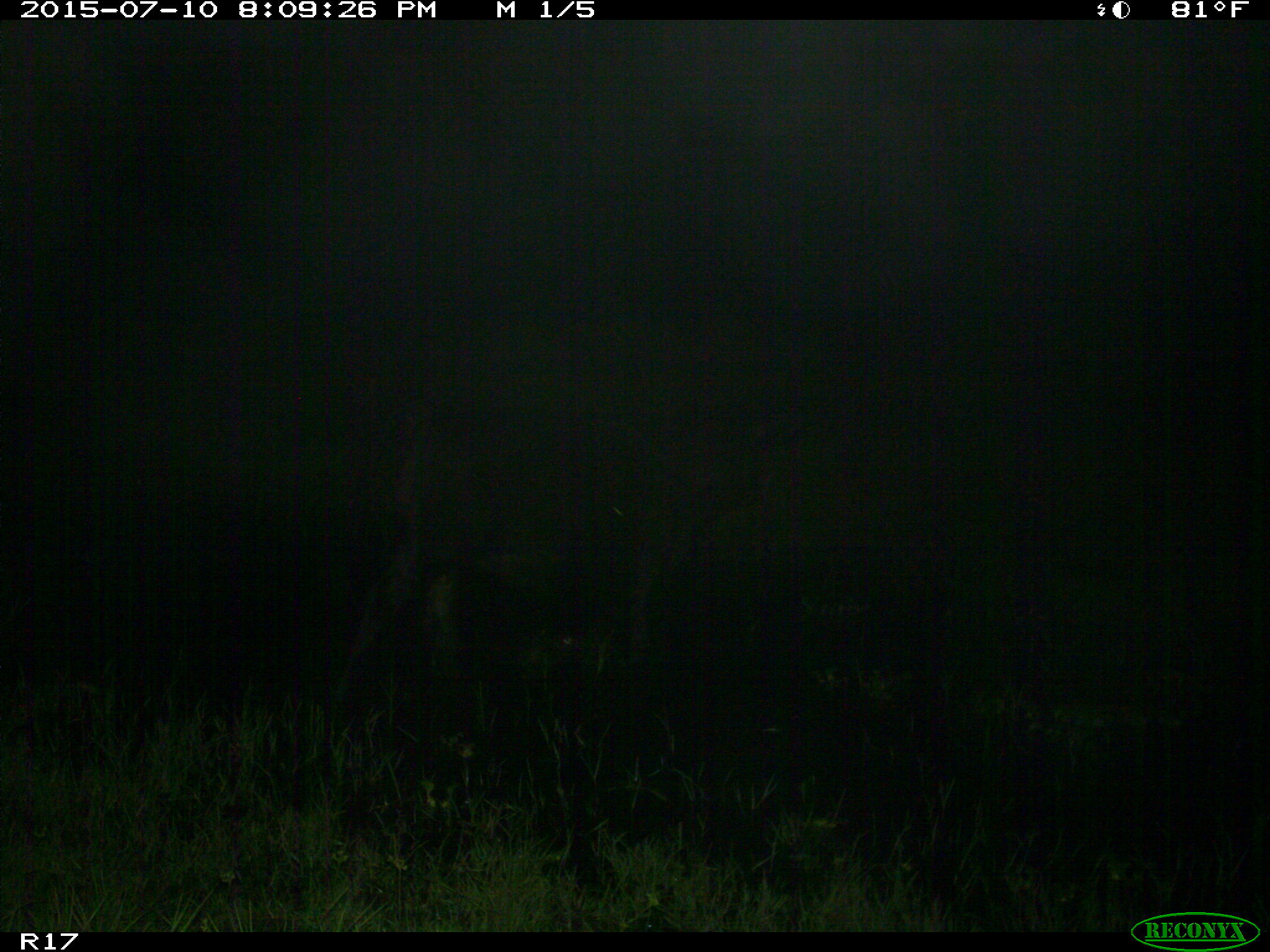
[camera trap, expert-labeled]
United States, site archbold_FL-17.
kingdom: Animalia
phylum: Chordata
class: Mammalia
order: Artiodactyla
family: Bovidae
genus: Bos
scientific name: Bos taurus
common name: domestic cow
Bos taurus (domestic cow).